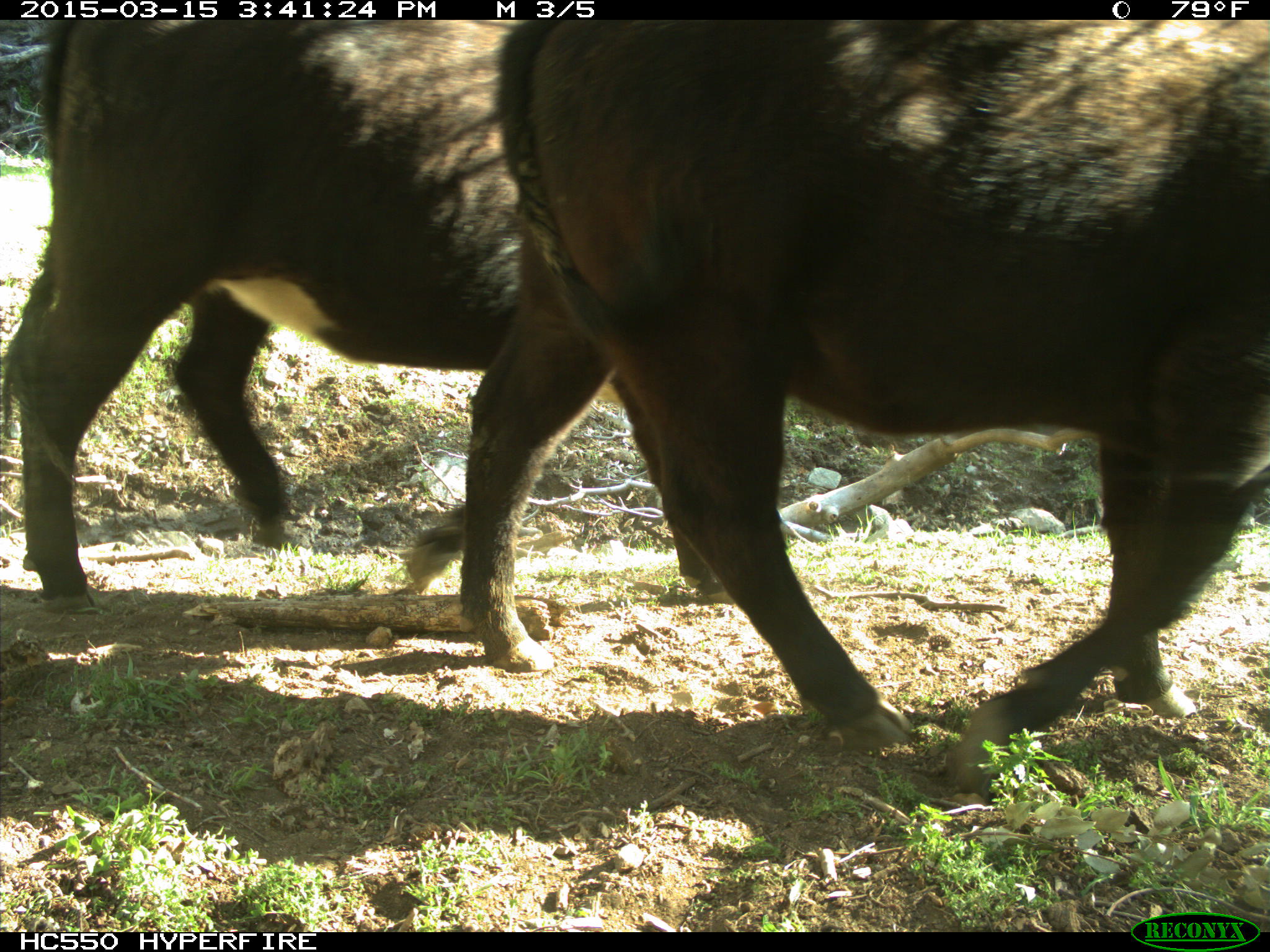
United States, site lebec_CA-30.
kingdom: Animalia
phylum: Chordata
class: Mammalia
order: Artiodactyla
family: Bovidae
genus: Bos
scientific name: Bos taurus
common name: domestic cow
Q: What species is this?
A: Bos taurus (domestic cow).